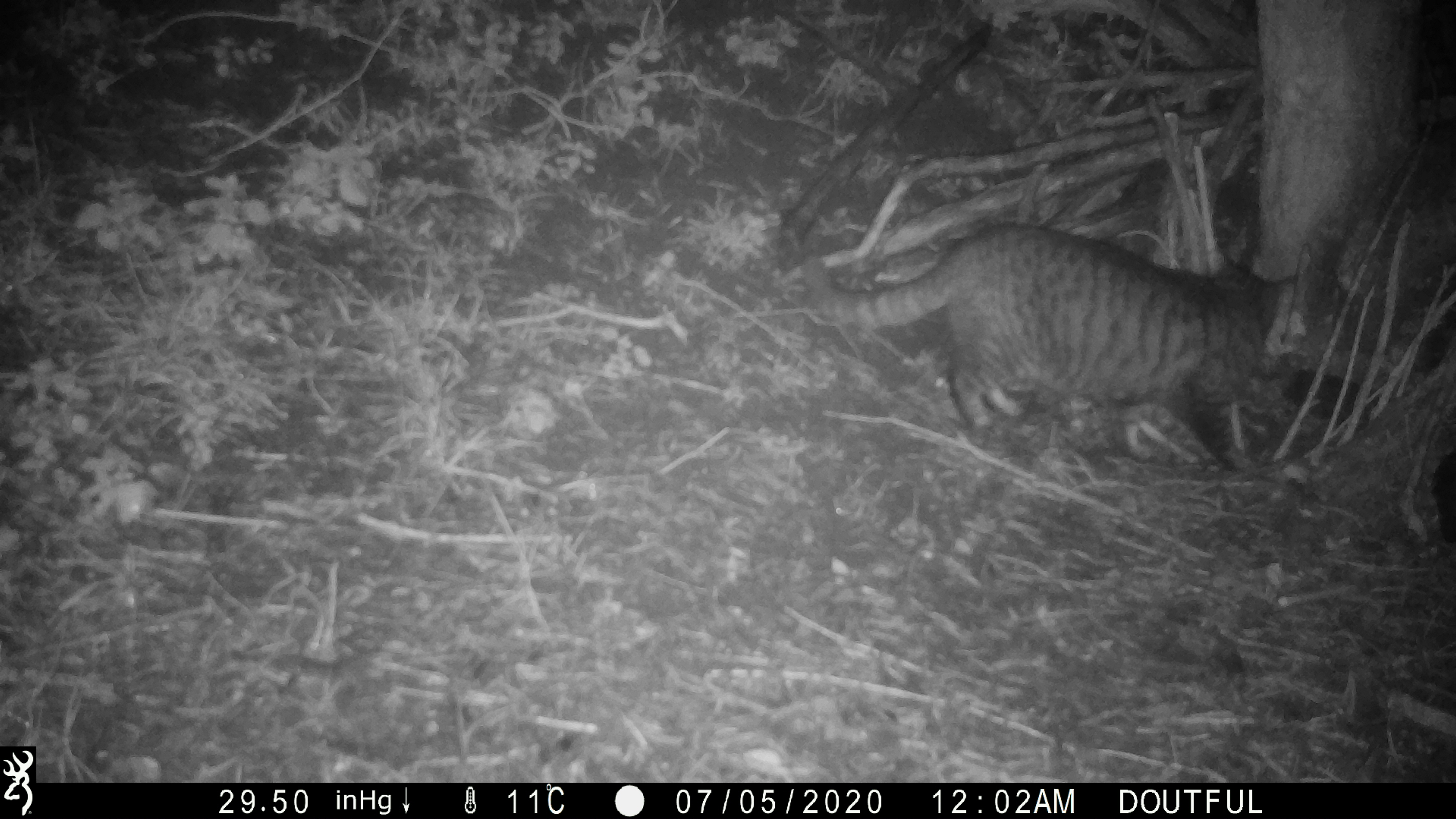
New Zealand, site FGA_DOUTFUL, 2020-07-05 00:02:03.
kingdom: Animalia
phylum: Chordata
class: Mammalia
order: Carnivora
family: Felidae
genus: Felis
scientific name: Felis catus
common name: domestic cat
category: cat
Cat (domestic cat) (Felis catus).